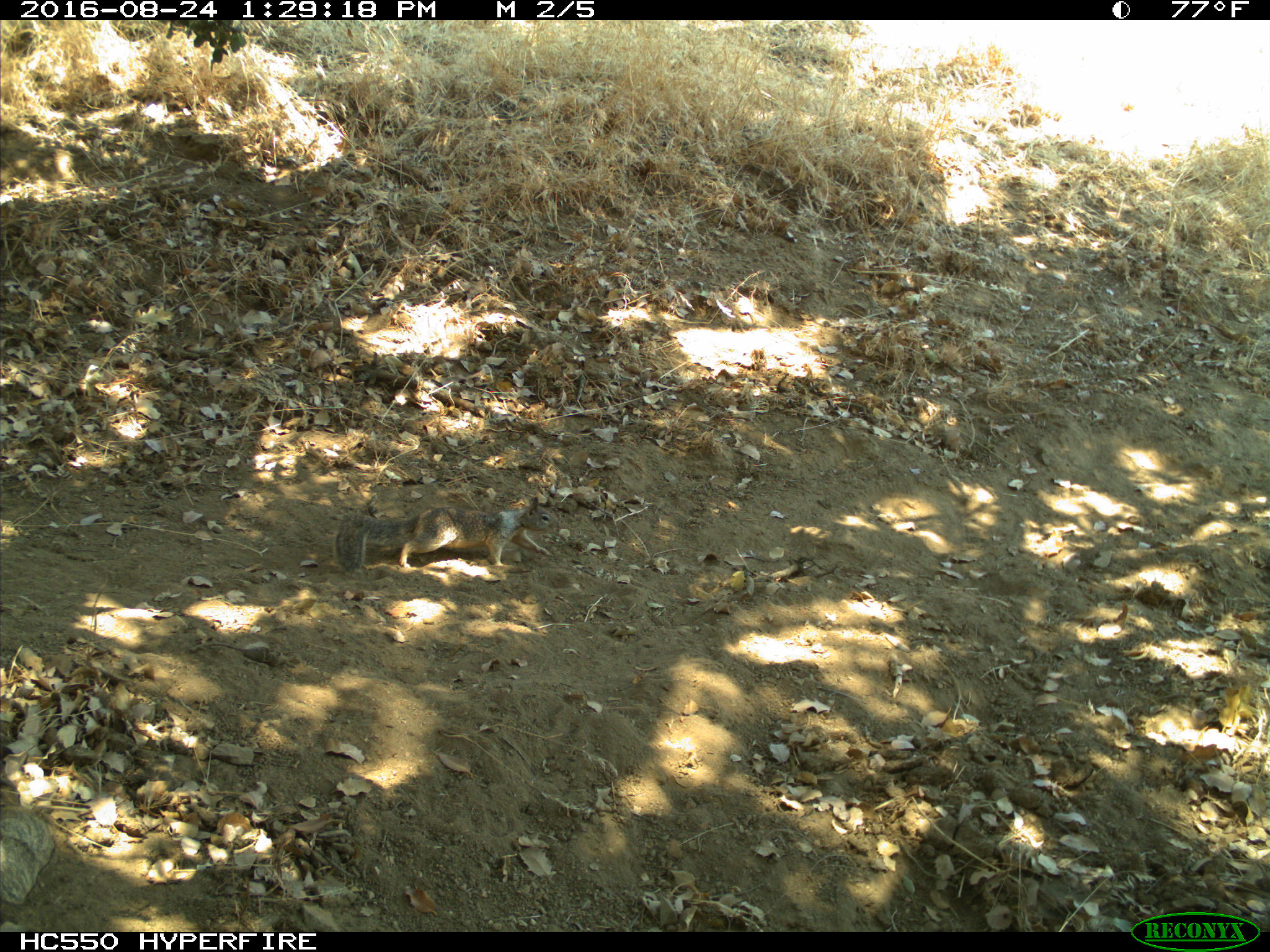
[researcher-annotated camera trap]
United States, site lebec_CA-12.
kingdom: Animalia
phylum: Chordata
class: Mammalia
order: Rodentia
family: Sciuridae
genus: Otospermophilus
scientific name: Otospermophilus beecheyi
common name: california ground squirrel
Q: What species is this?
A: Otospermophilus beecheyi (california ground squirrel).